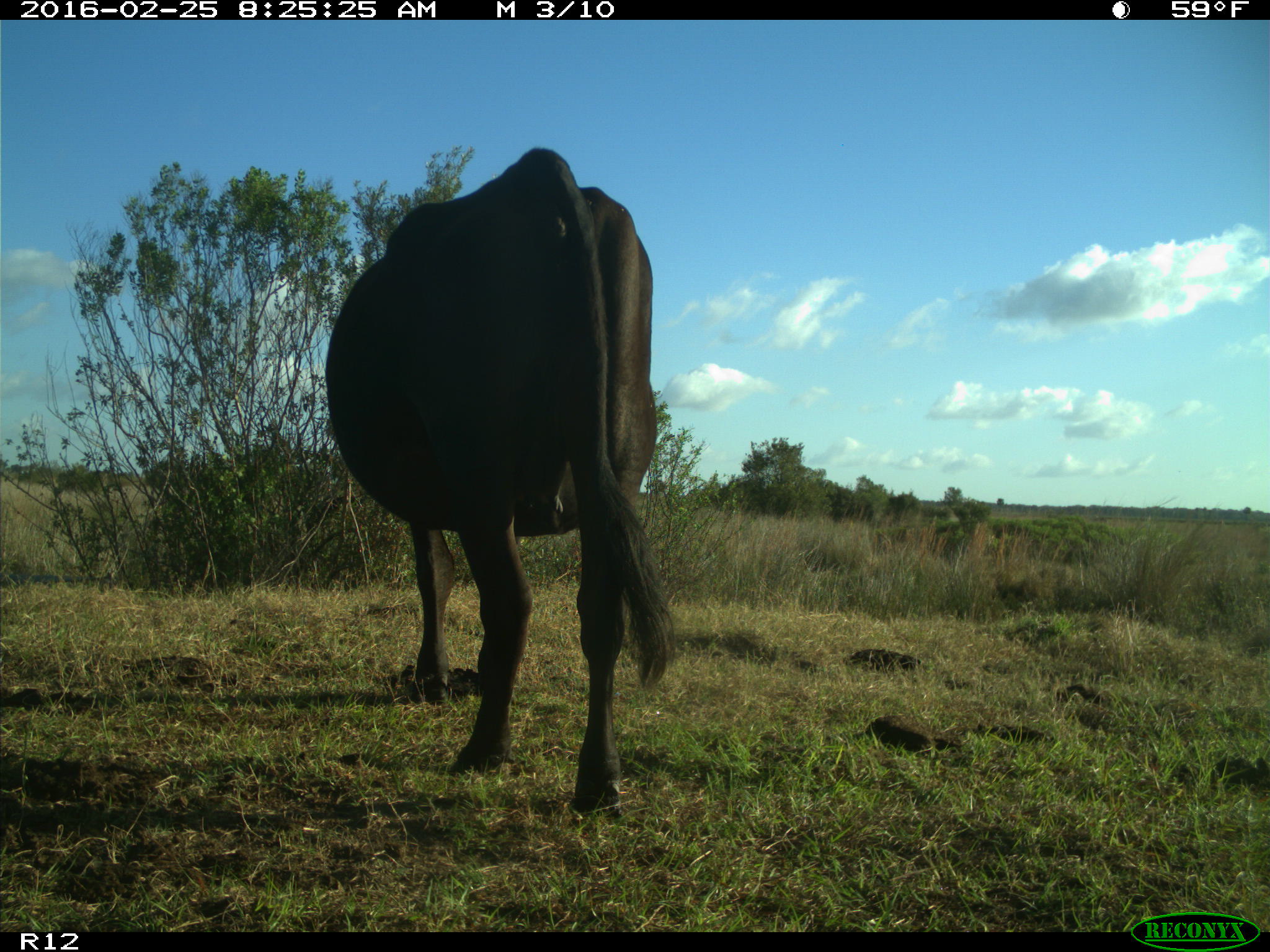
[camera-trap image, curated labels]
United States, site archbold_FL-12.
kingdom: Animalia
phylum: Chordata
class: Mammalia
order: Artiodactyla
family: Bovidae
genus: Bos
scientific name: Bos taurus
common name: domestic cow